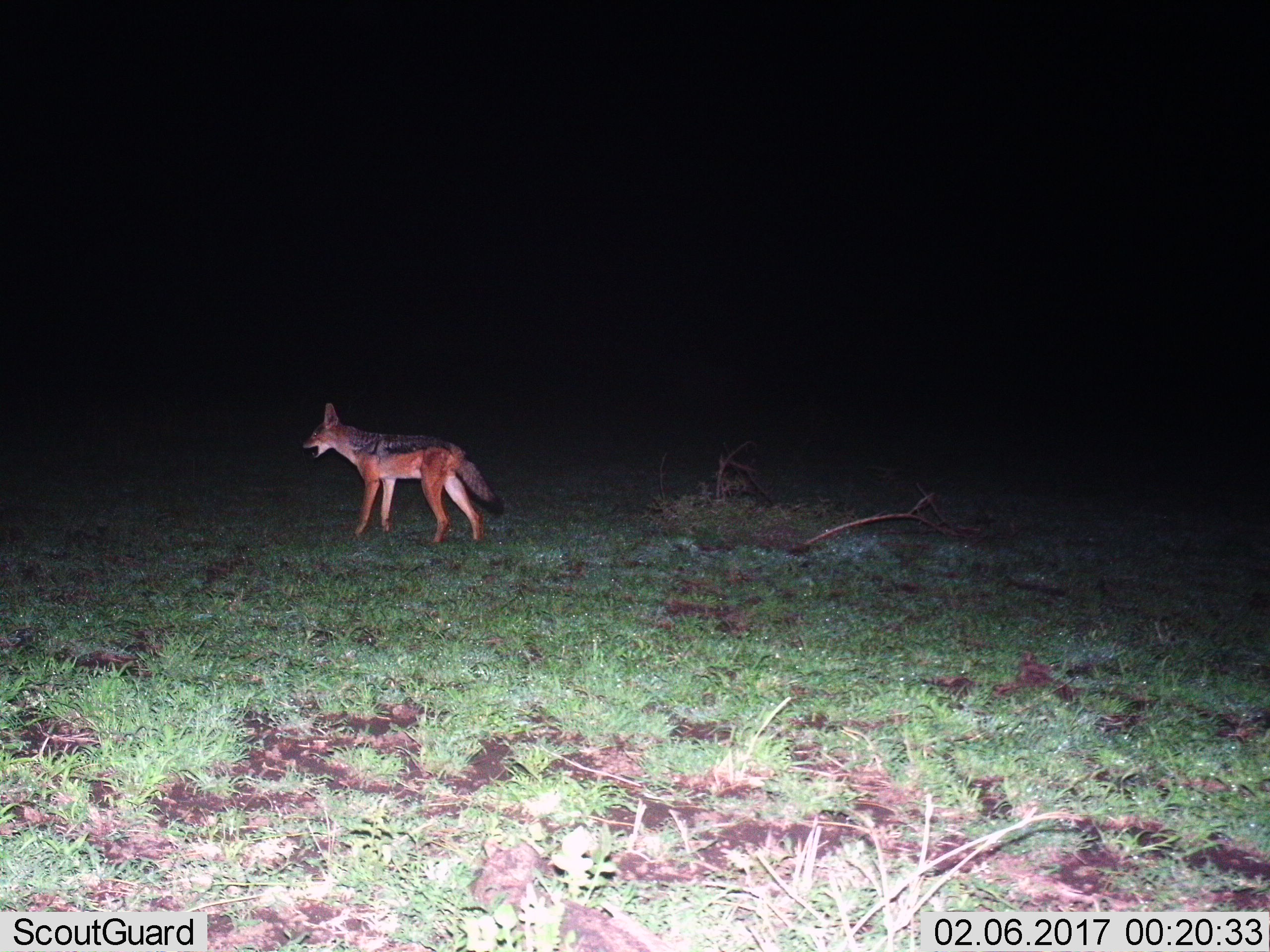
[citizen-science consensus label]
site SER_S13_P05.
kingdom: Animalia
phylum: Chordata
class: Mammalia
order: Carnivora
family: Canidae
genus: Lupulella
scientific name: Lupulella mesomelas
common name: black-backed jackal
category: jackalblackbacked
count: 1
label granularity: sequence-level